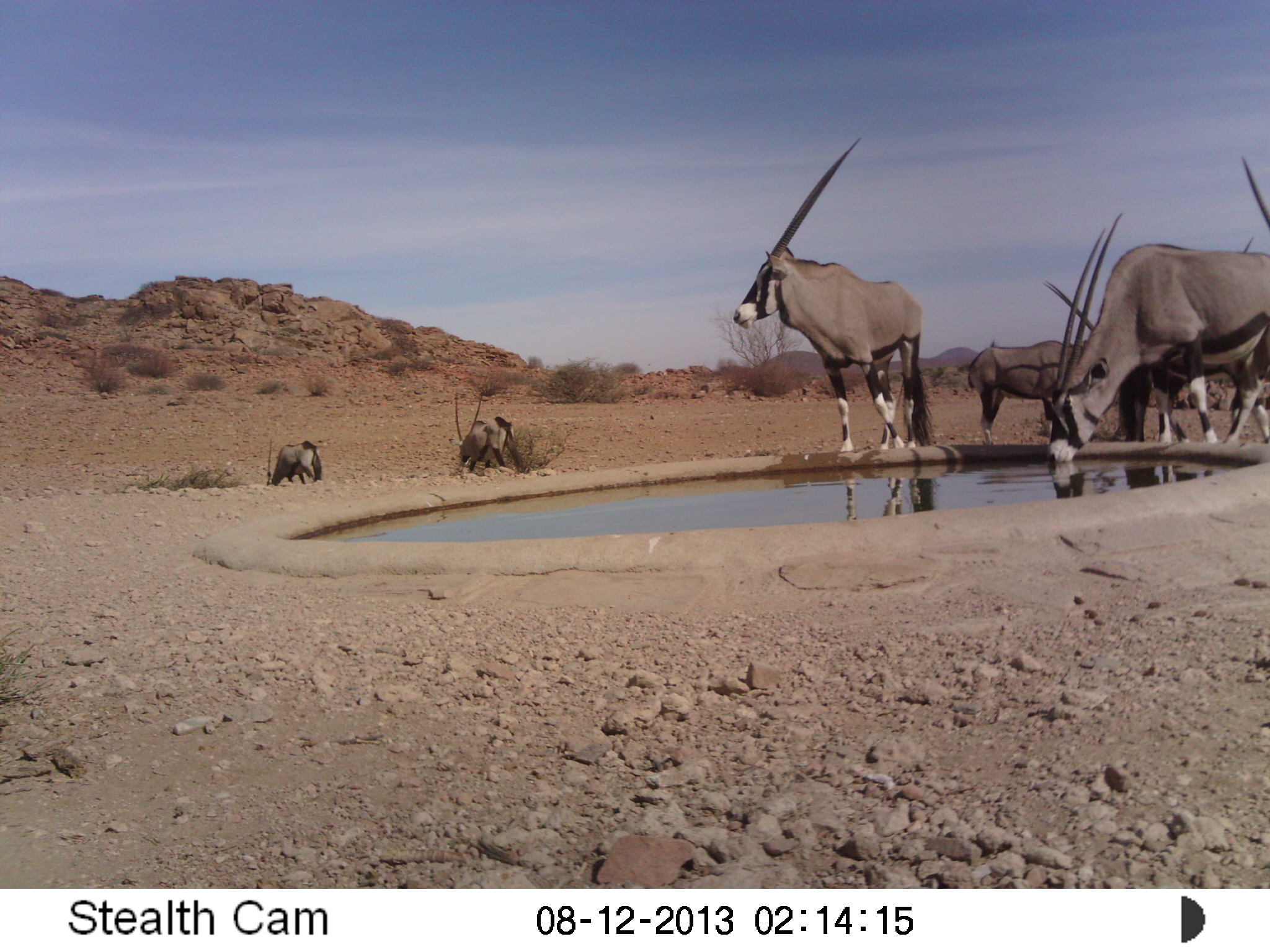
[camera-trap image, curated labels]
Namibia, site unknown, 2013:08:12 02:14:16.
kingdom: Animalia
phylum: Chordata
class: Mammalia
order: Artiodactyla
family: Bovidae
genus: Oryx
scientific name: Oryx gazella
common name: gemsbok